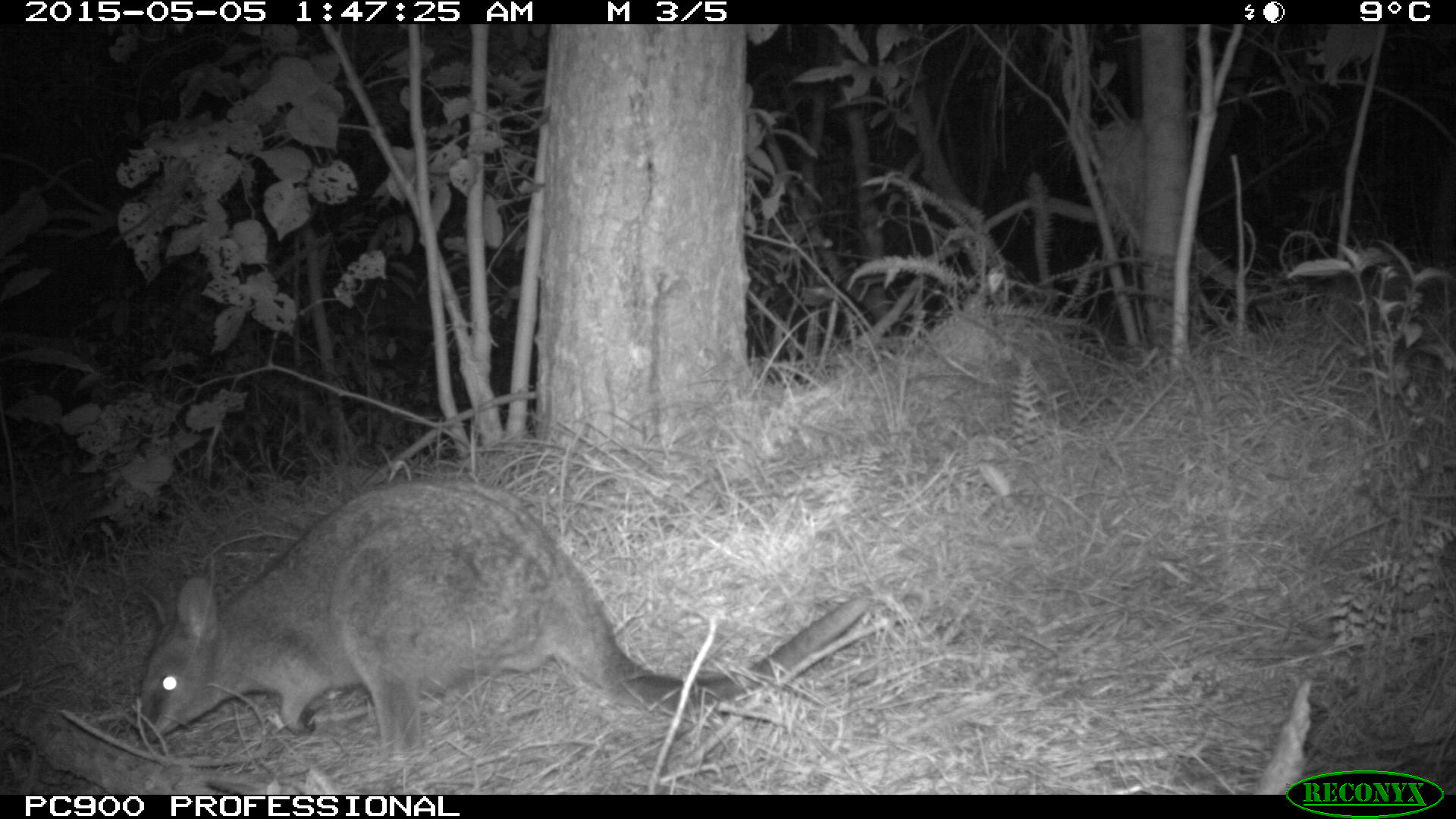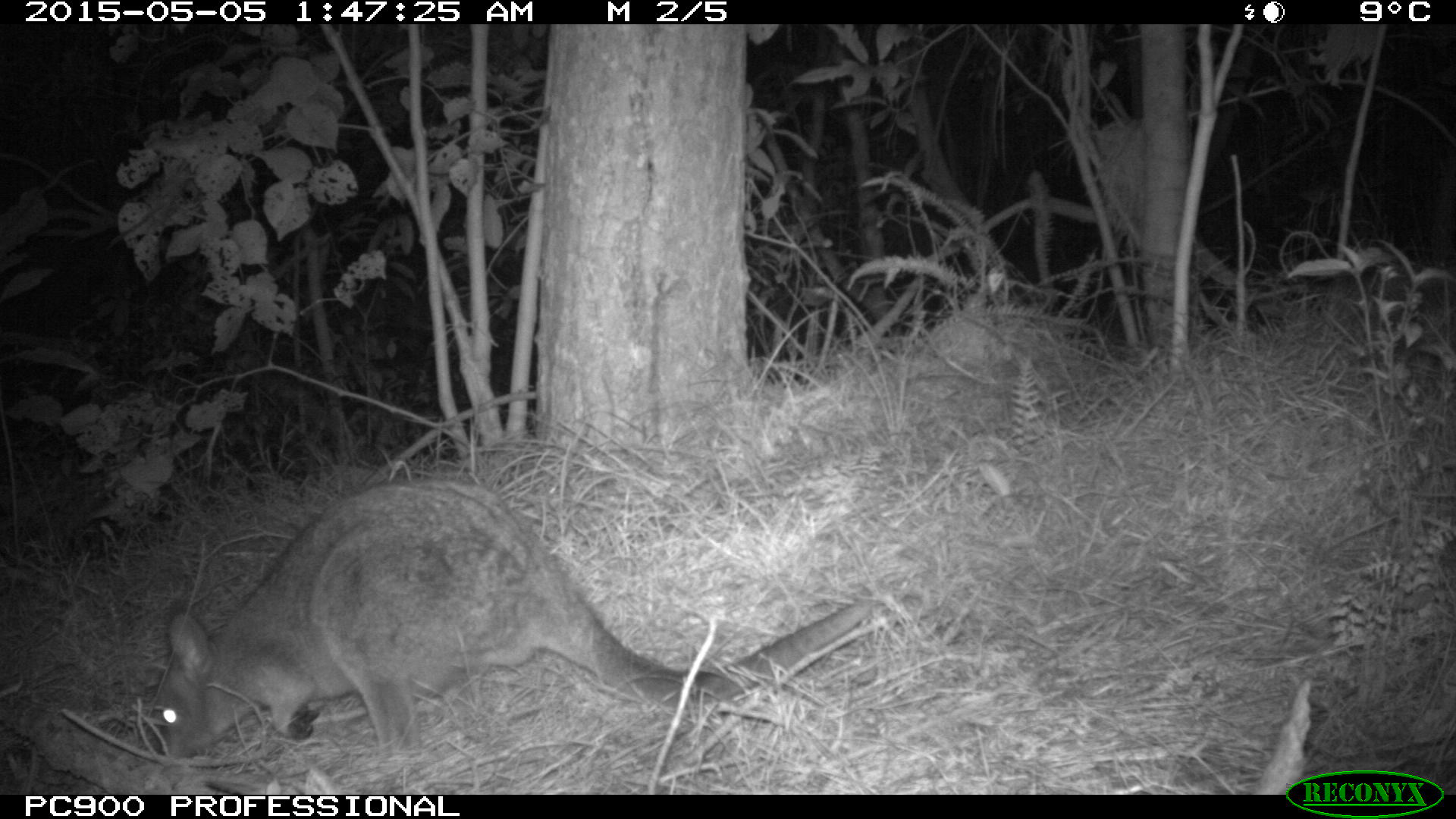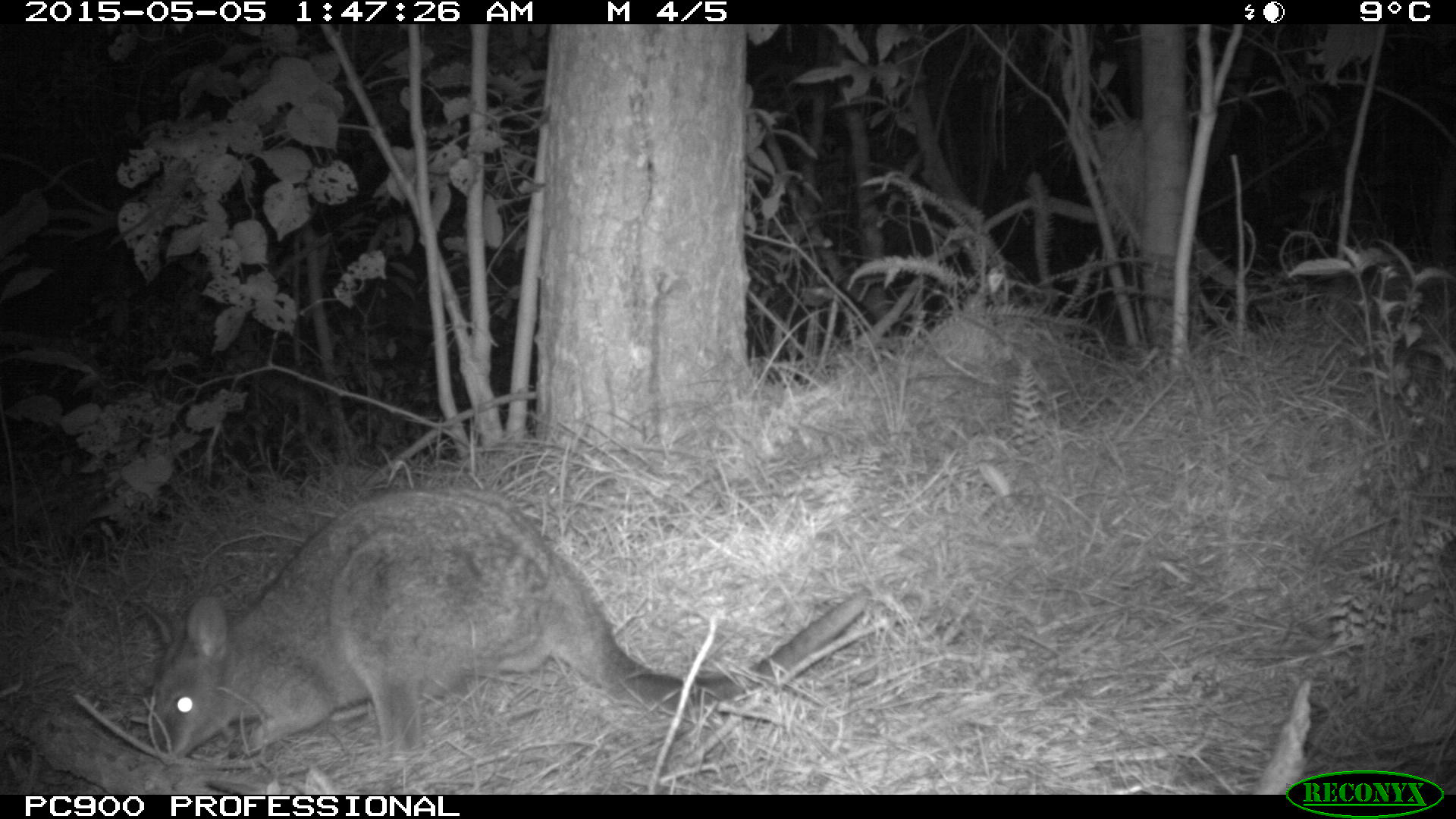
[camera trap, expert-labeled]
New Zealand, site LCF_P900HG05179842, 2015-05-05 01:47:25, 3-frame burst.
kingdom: Animalia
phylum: Chordata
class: Mammalia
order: Diprotodontia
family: Macropodidae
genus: Notamacropus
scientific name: Notamacropus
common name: wallaby